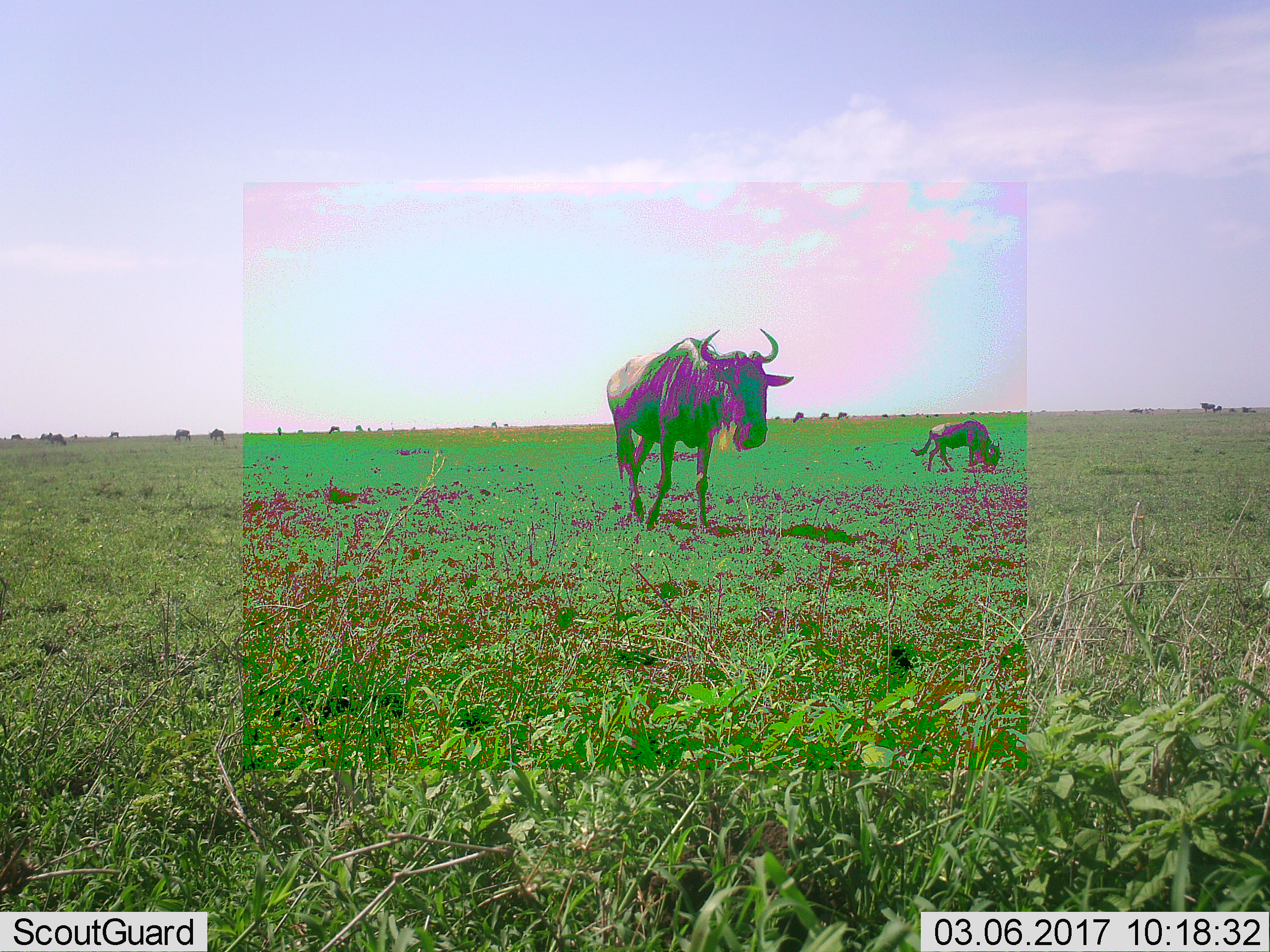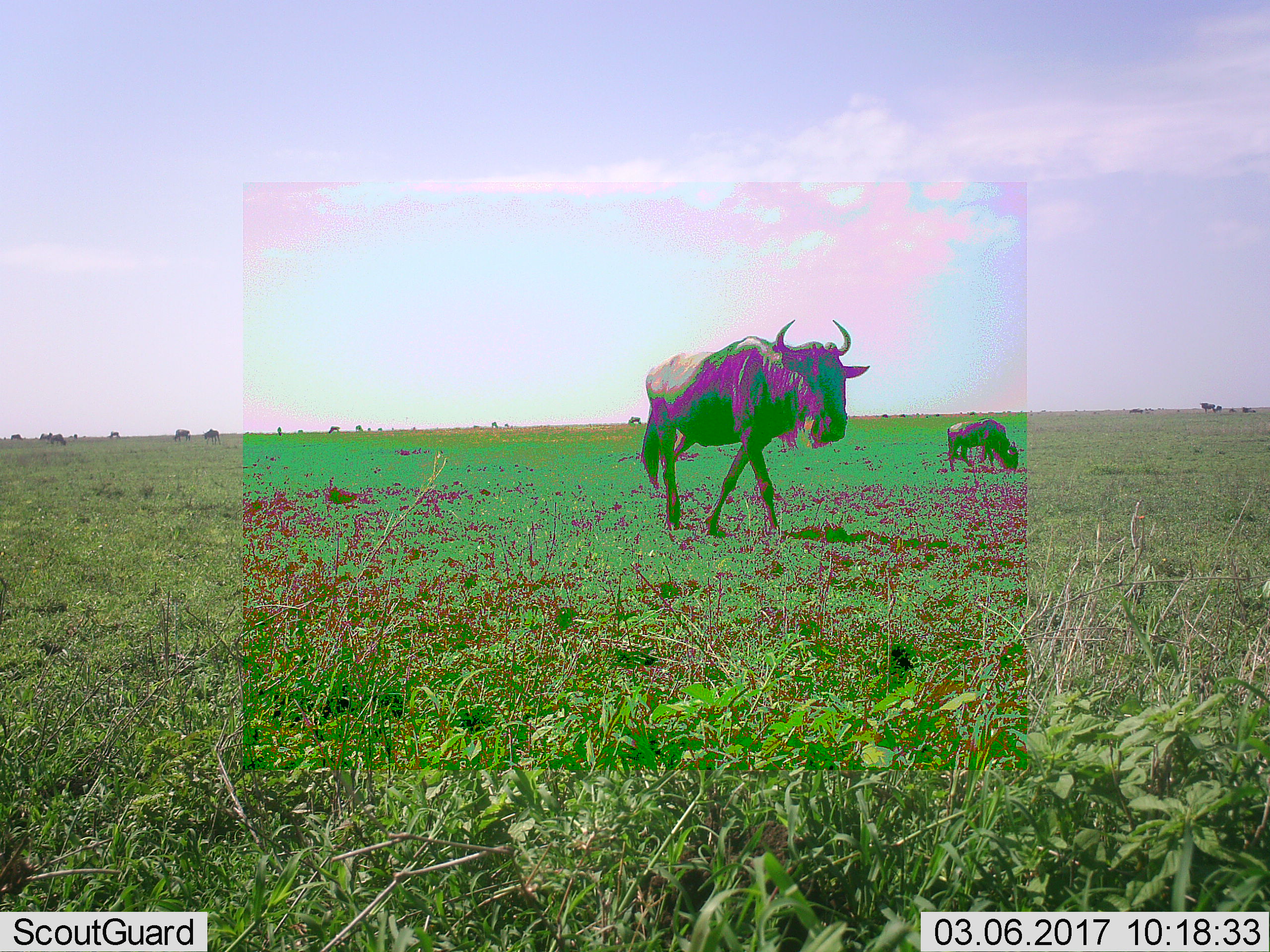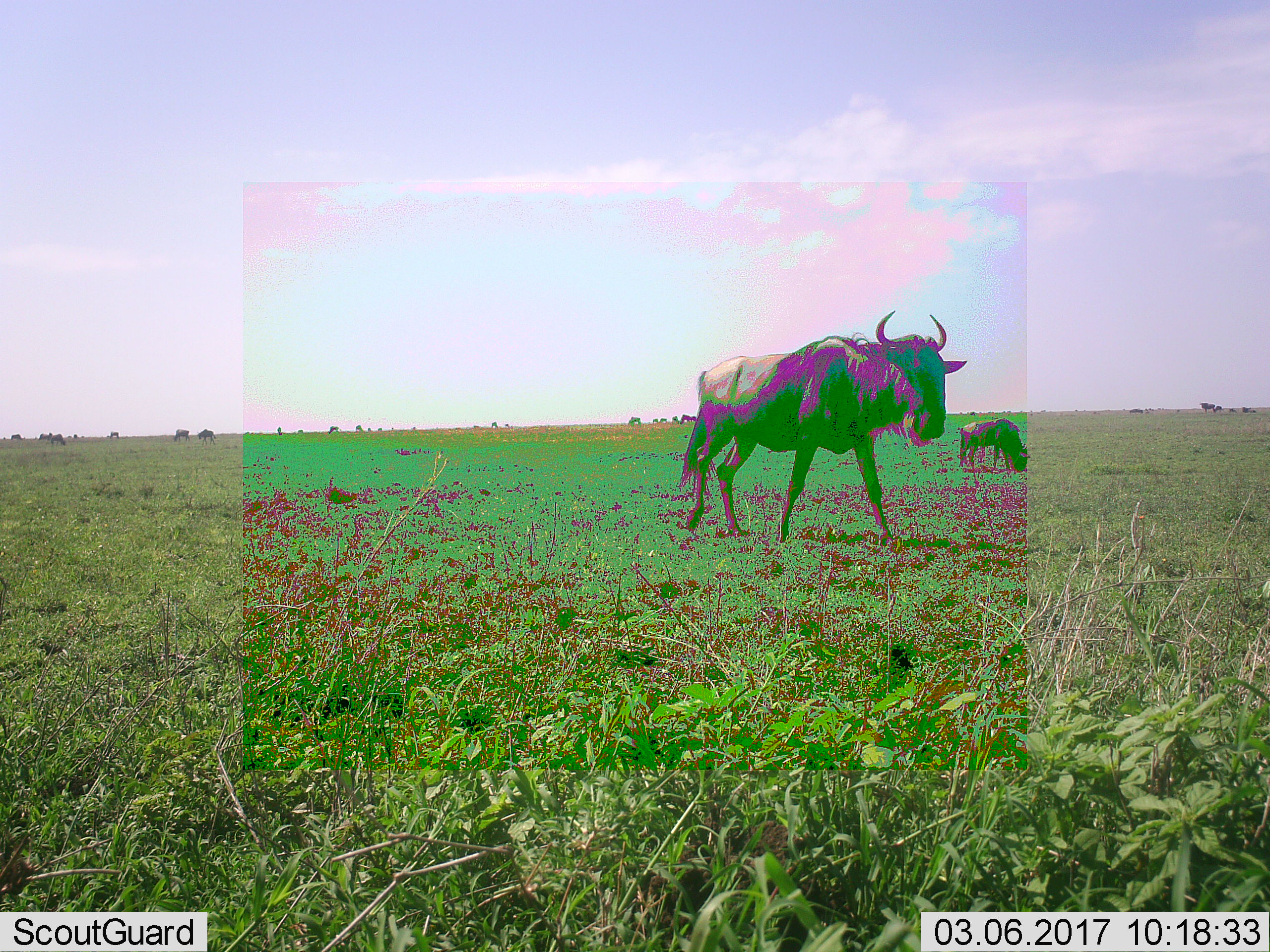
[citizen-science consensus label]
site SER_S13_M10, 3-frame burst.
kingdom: Animalia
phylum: Chordata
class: Mammalia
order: Artiodactyla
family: Bovidae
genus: Connochaetes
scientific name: Connochaetes taurinus taurinus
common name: blue wildebeest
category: wildebeestblue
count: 11-50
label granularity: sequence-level